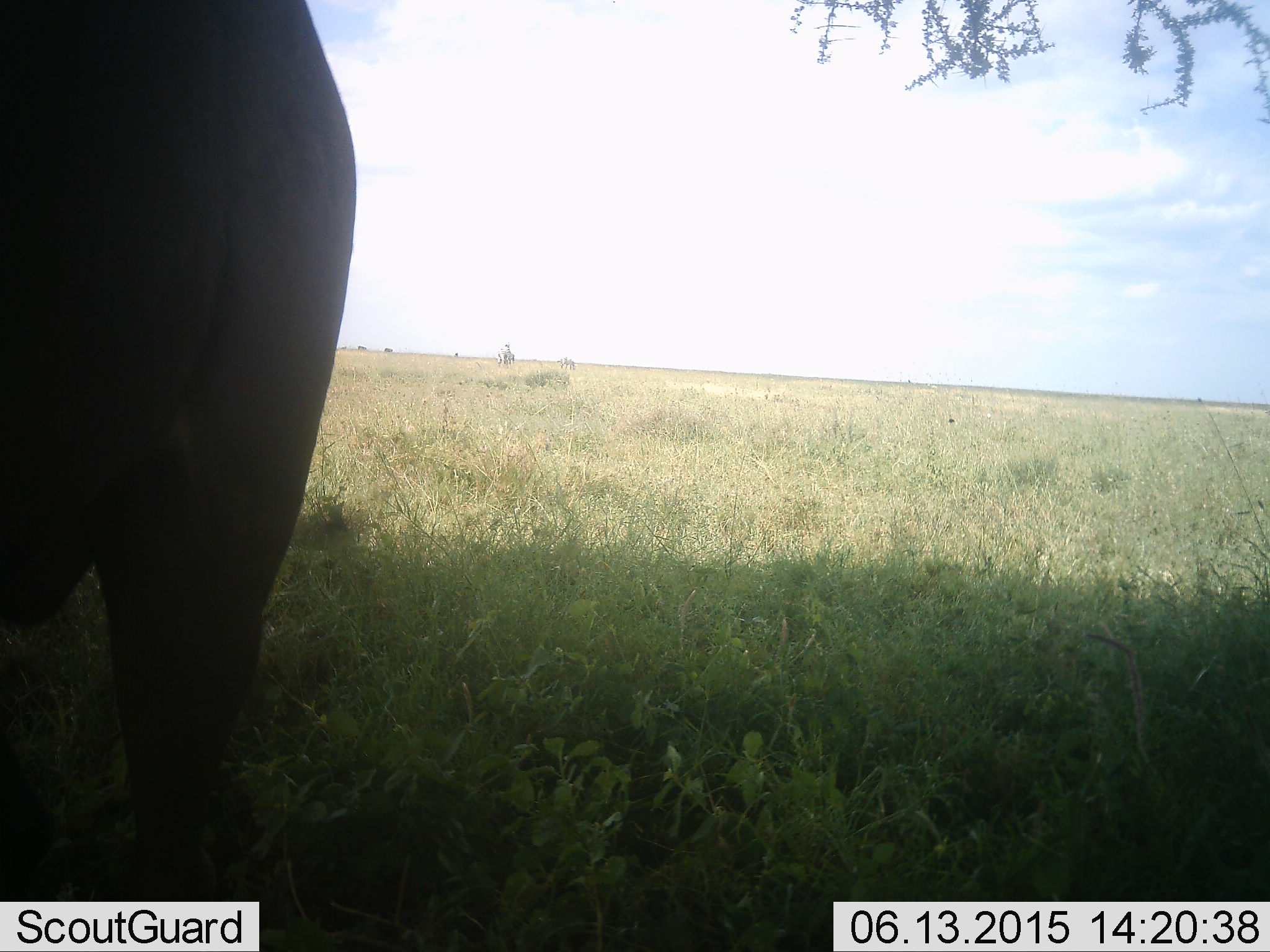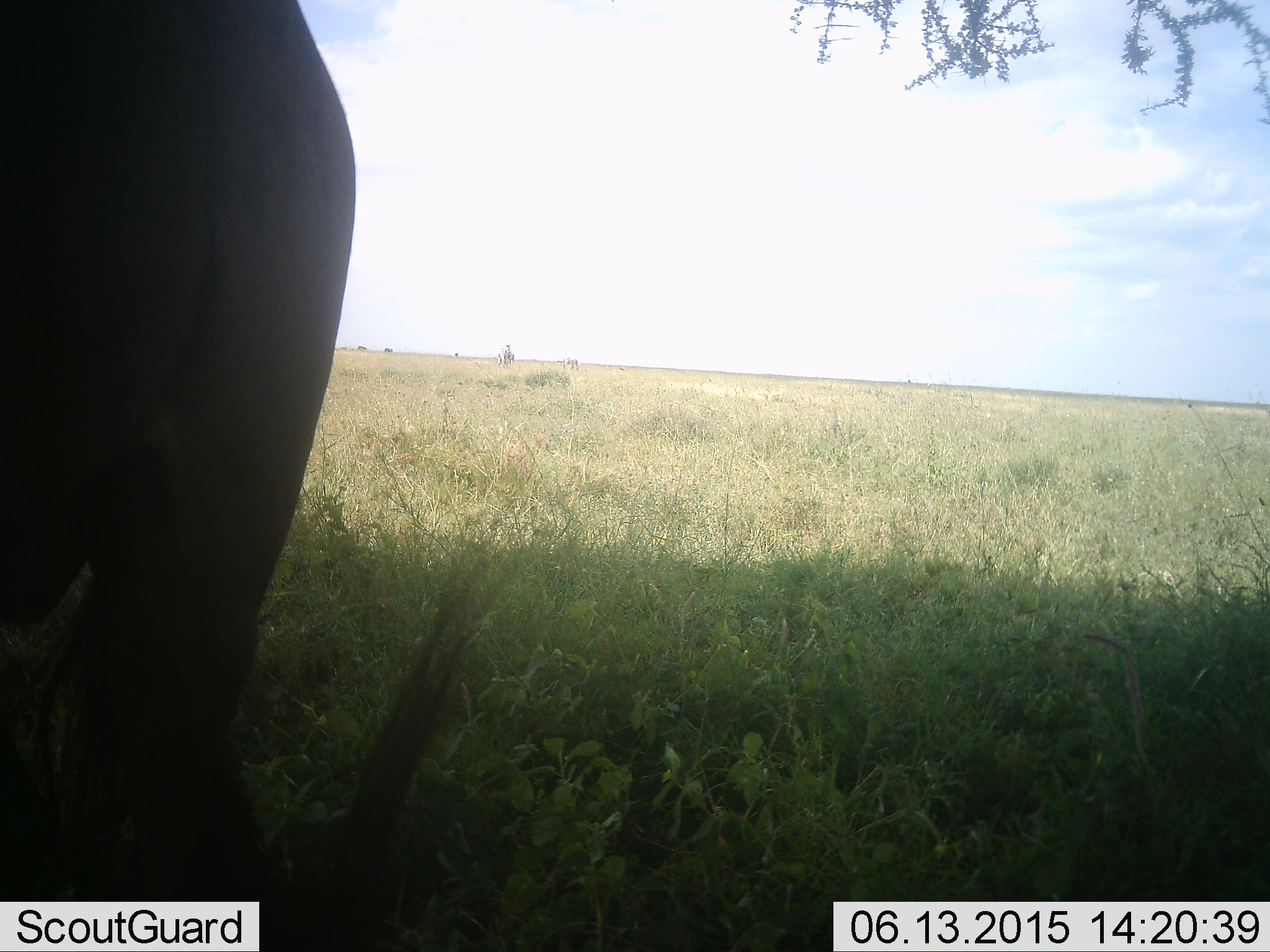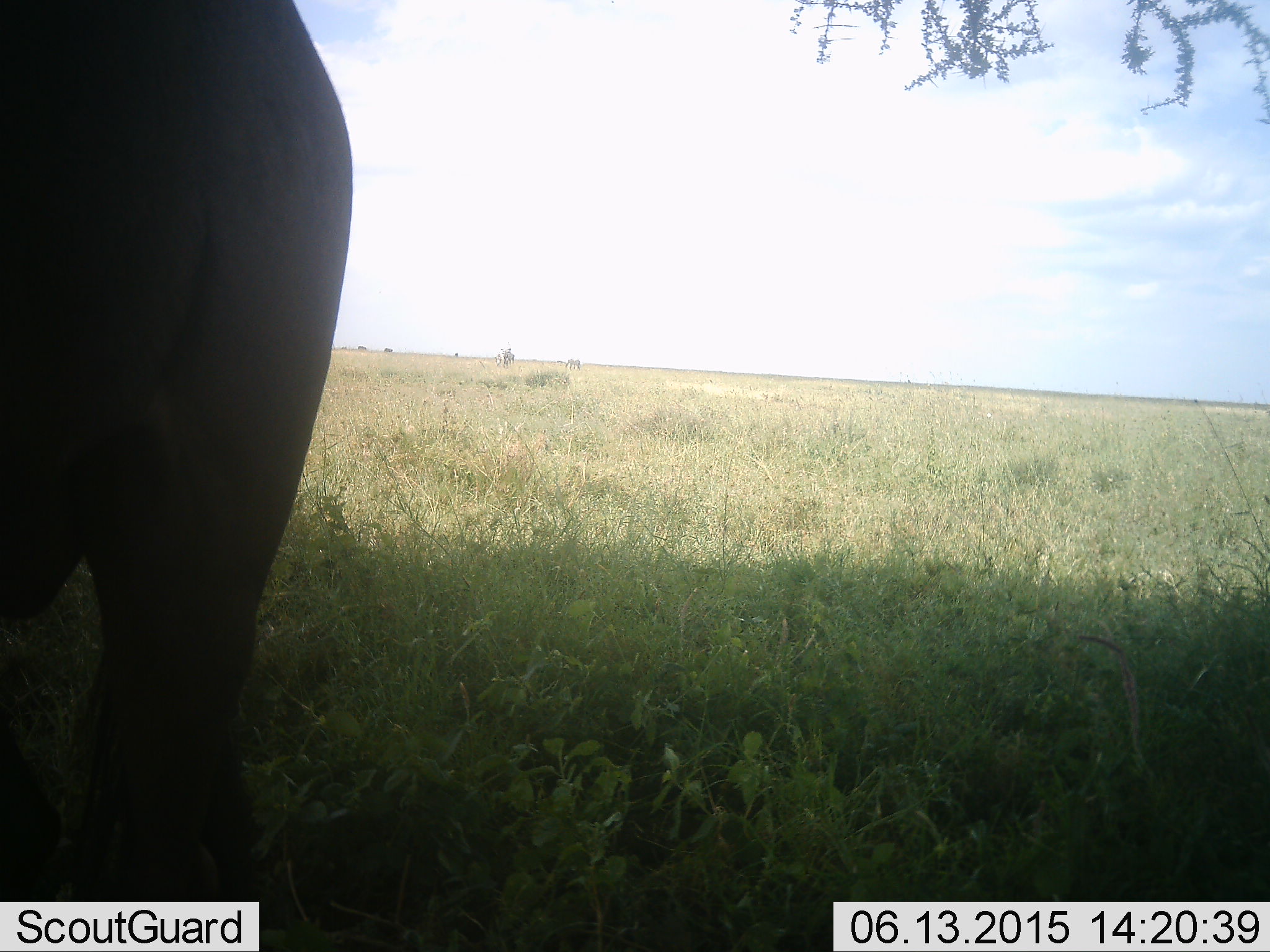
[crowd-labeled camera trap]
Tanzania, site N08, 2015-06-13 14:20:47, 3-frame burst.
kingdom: Animalia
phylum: Chordata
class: Mammalia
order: Artiodactyla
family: Bovidae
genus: Connochaetes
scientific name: Connochaetes taurinus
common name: blue wildebeest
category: wildebeest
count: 1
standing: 93%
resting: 14%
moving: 7%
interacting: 0%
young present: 0%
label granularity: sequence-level